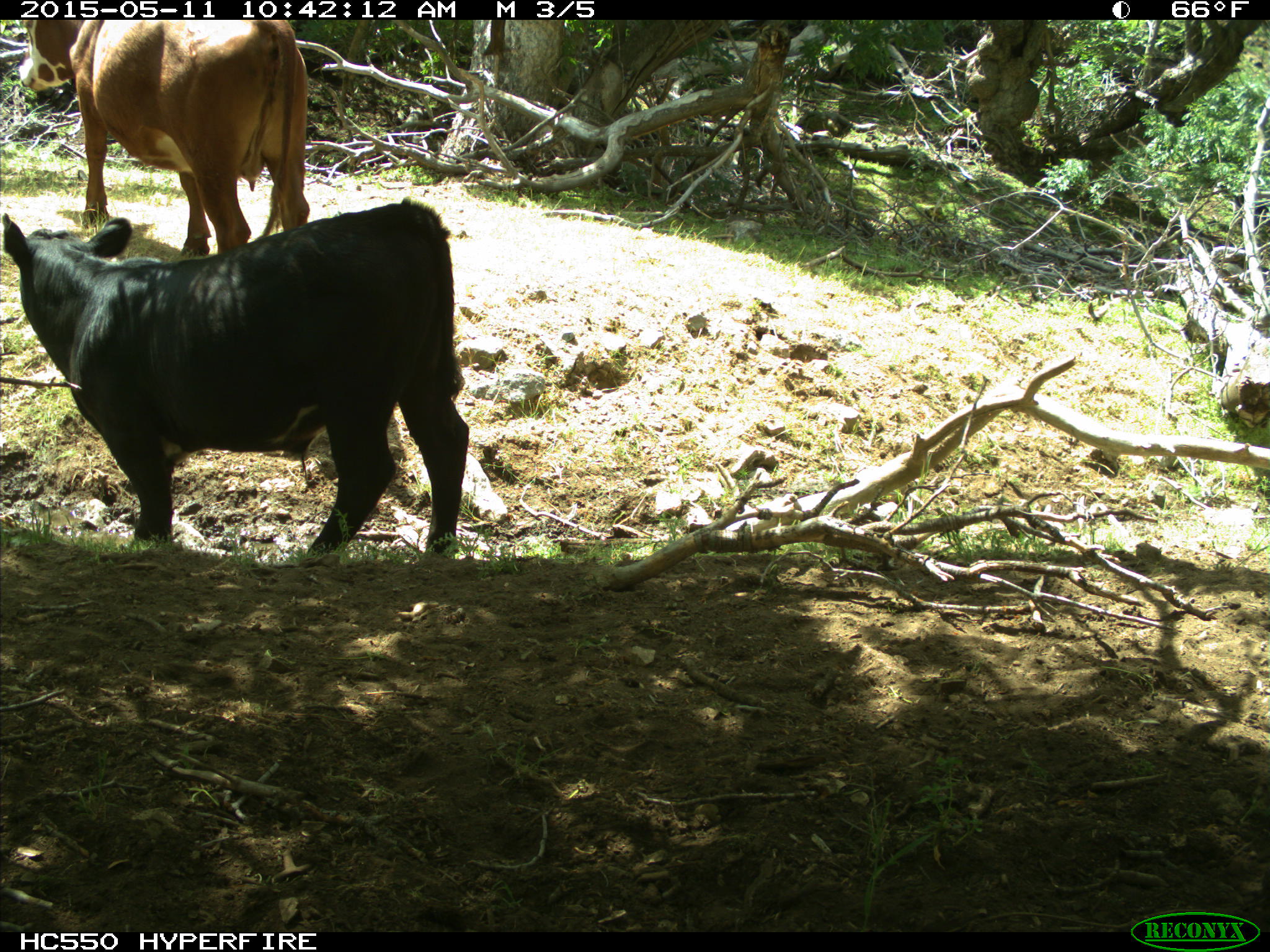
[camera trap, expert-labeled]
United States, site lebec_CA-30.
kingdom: Animalia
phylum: Chordata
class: Mammalia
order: Artiodactyla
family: Bovidae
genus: Bos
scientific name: Bos taurus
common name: domestic cow